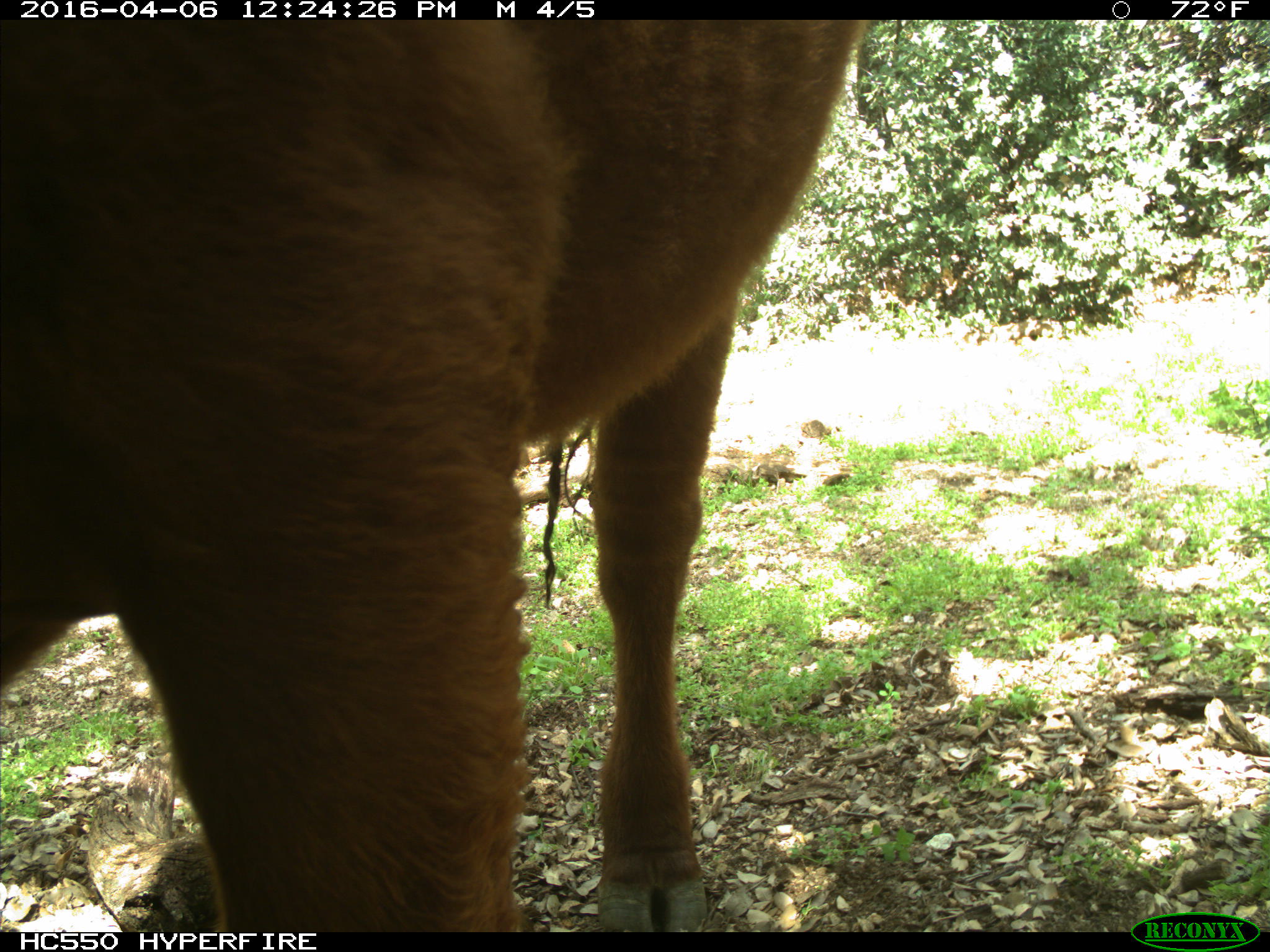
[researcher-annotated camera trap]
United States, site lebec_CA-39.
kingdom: Animalia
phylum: Chordata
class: Mammalia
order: Artiodactyla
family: Bovidae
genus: Bos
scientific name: Bos taurus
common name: domestic cow